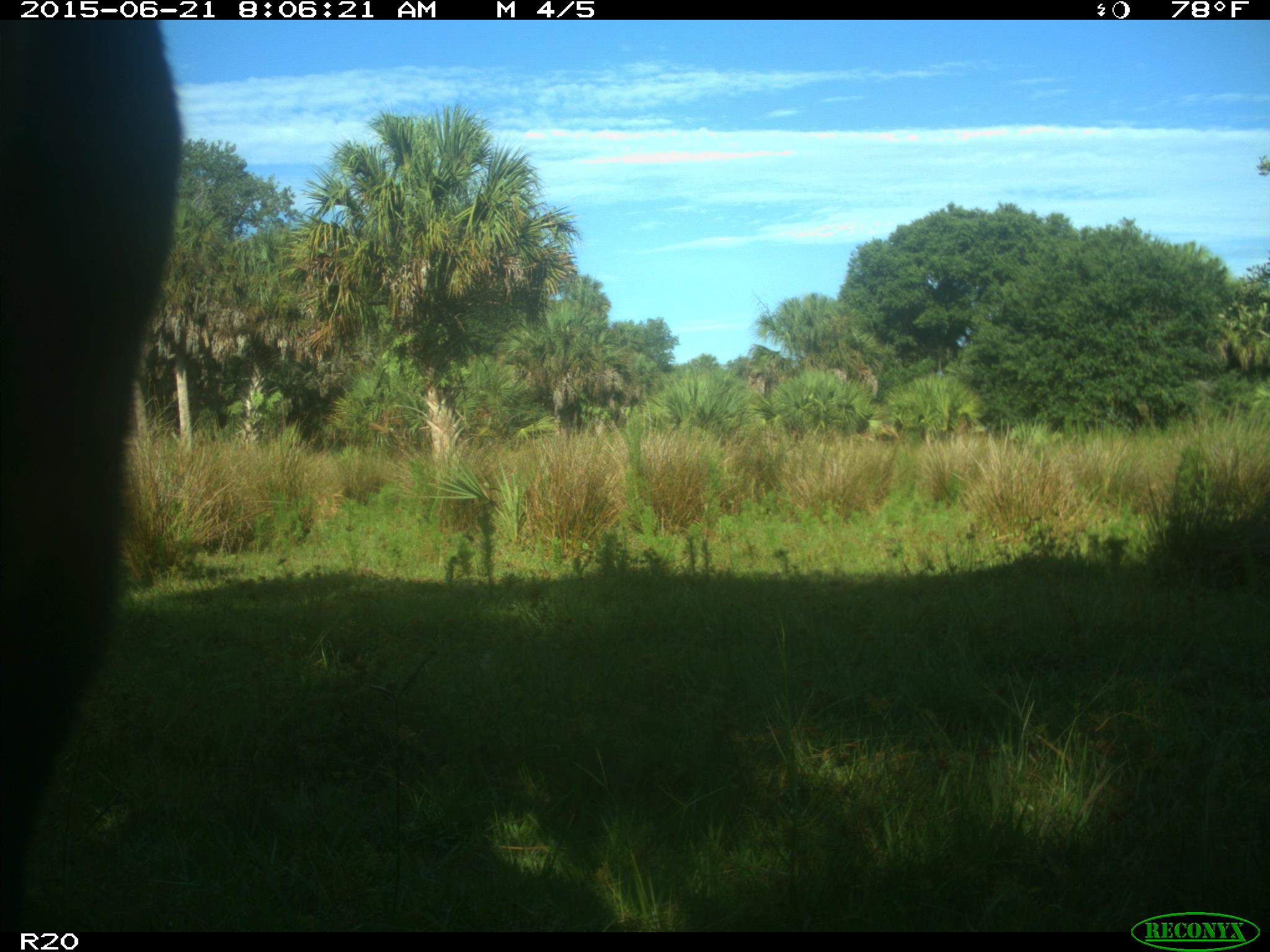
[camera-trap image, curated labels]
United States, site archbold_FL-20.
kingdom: Animalia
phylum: Chordata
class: Mammalia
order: Artiodactyla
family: Bovidae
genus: Bos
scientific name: Bos taurus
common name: domestic cow